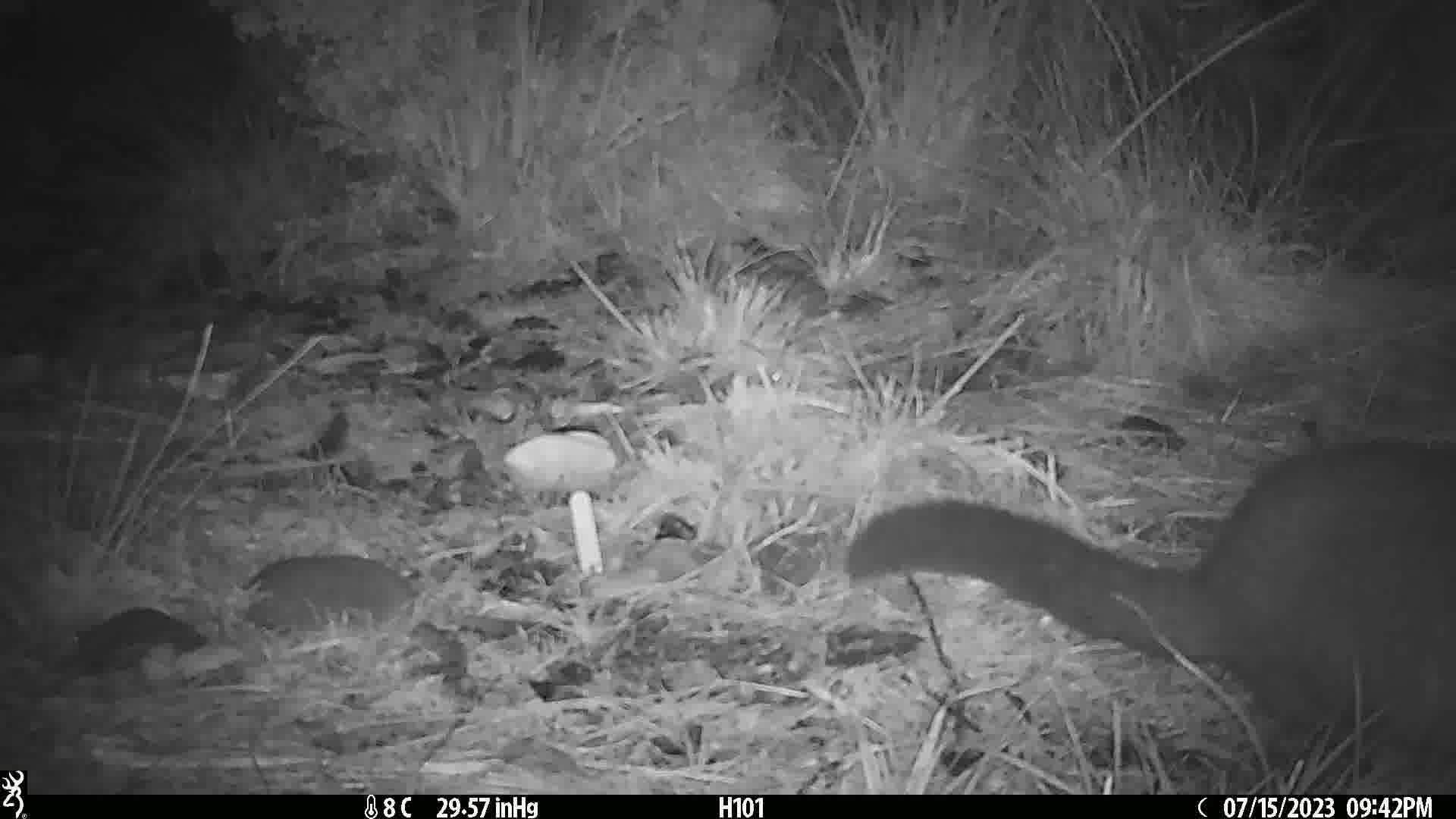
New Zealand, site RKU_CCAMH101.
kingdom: Animalia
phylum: Chordata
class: Mammalia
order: Diprotodontia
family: Phalangeridae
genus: Trichosurus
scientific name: Trichosurus vulpecula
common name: common brushtail possum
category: possum